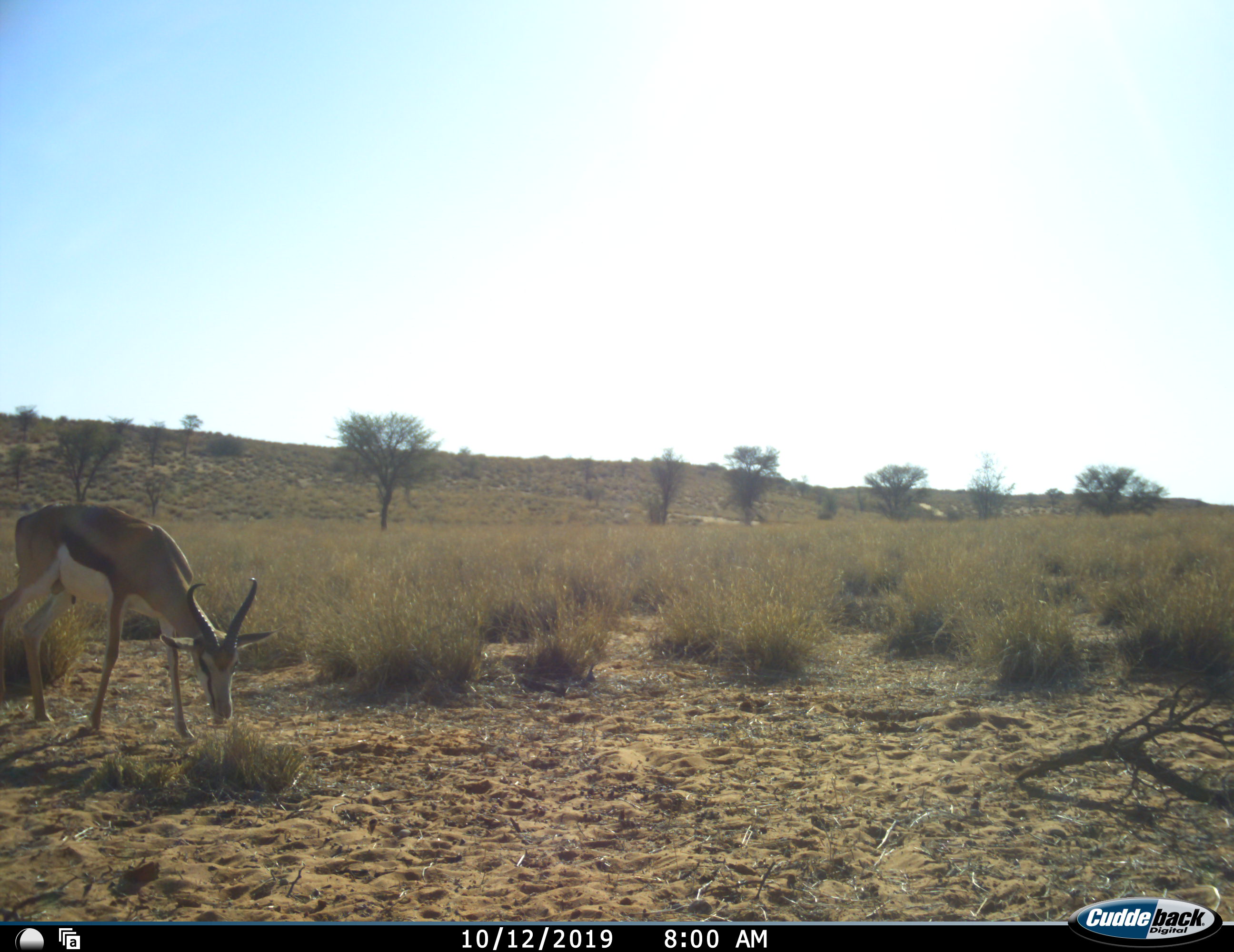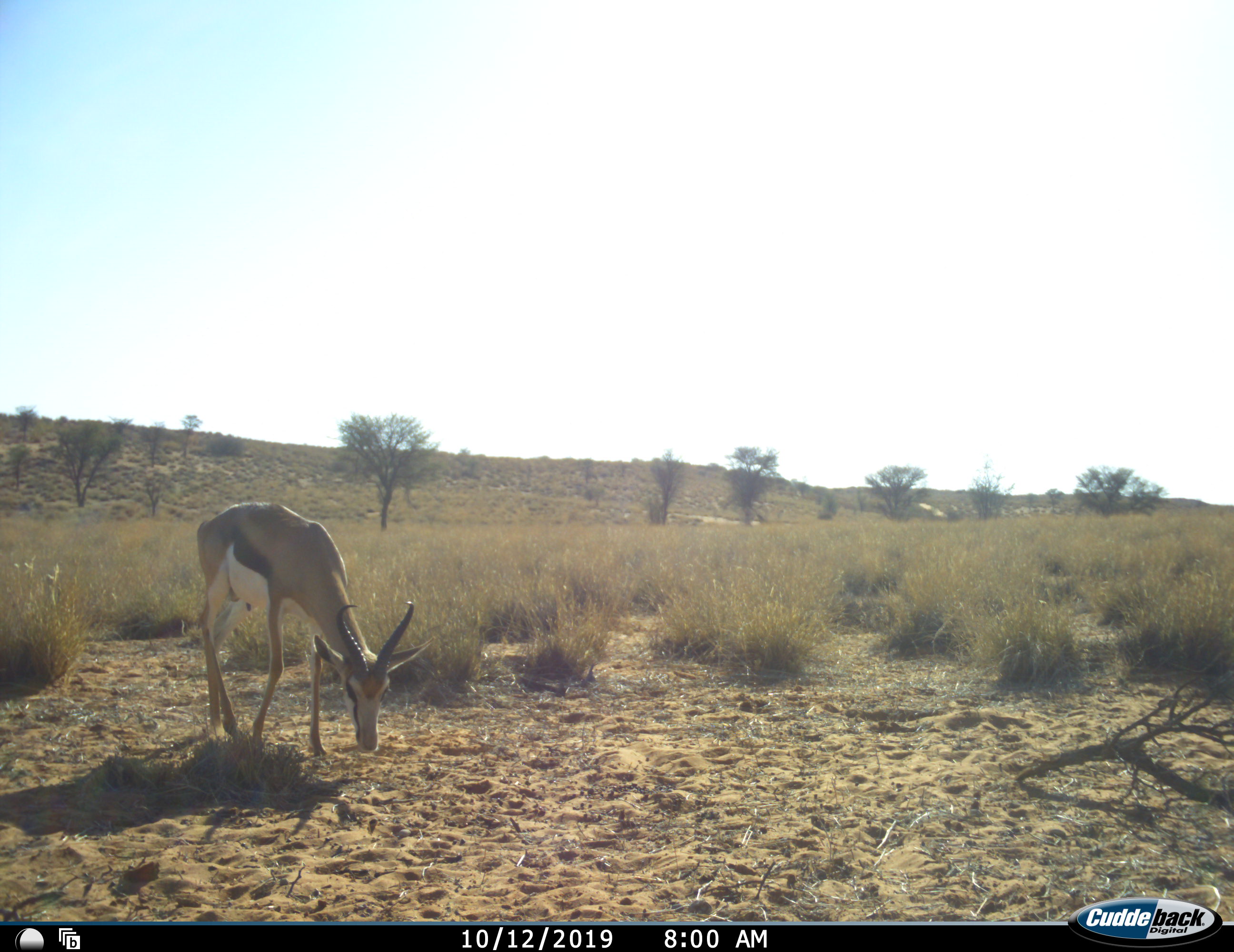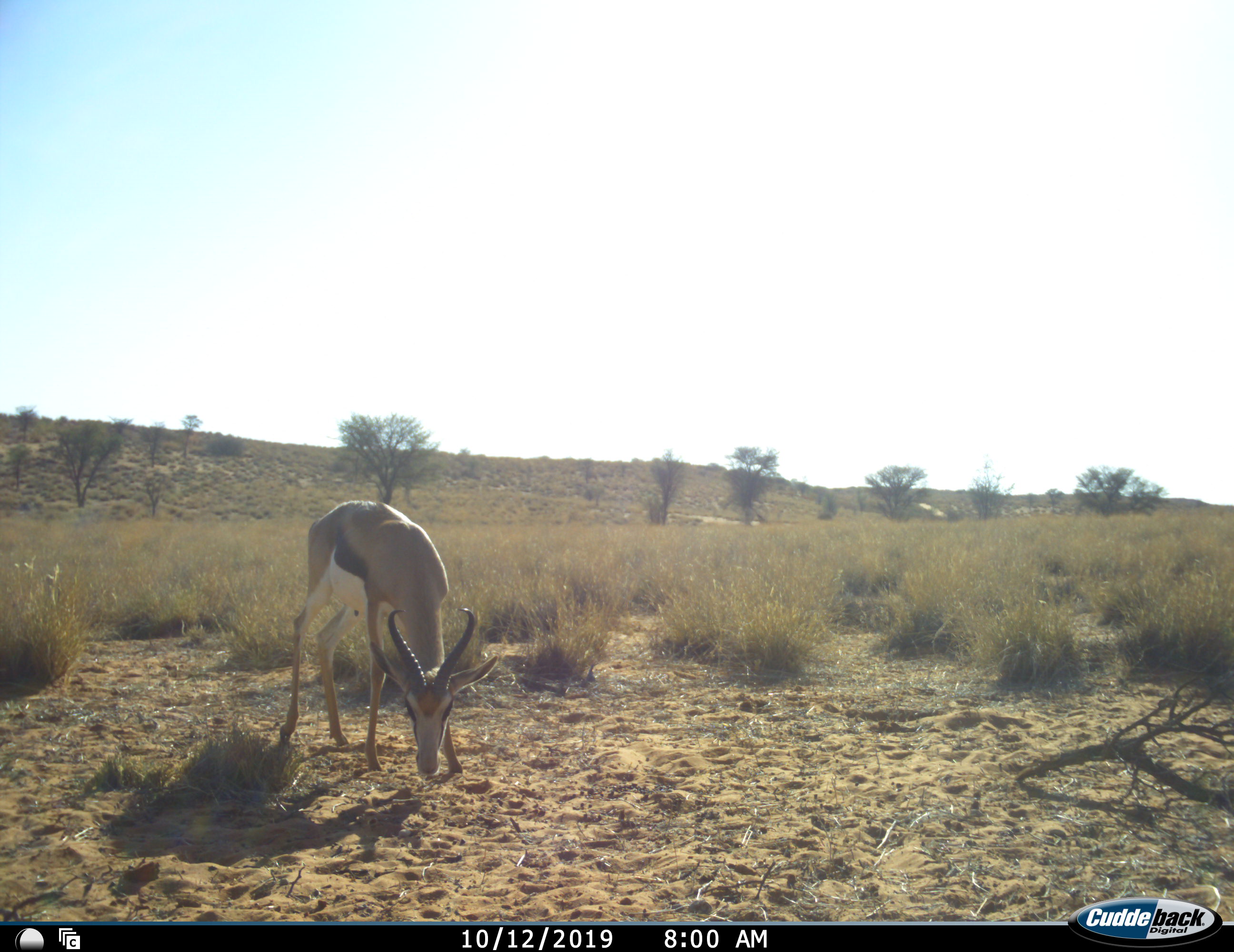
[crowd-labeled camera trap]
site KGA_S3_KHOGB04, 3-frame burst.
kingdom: Animalia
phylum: Chordata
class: Mammalia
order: Artiodactyla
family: Bovidae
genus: Antidorcas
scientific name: Antidorcas marsupialis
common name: springbok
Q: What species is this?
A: Springbok (Antidorcas marsupialis).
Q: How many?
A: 1.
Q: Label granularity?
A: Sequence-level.